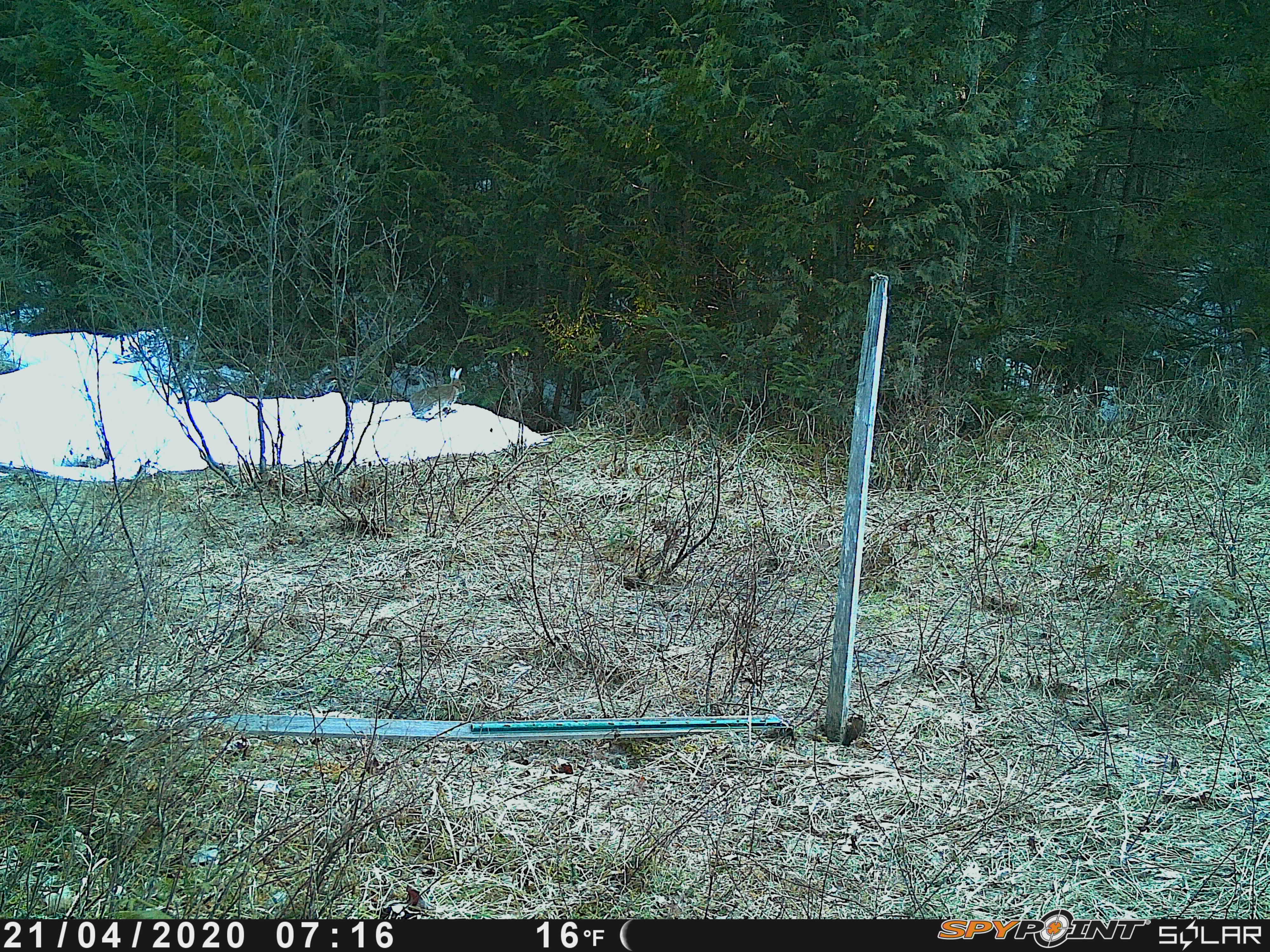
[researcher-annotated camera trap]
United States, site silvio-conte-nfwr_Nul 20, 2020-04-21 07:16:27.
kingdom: Animalia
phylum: Chordata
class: Mammalia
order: Lagomorpha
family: Leporidae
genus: Lepus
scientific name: Lepus americanus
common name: snowshoe hare